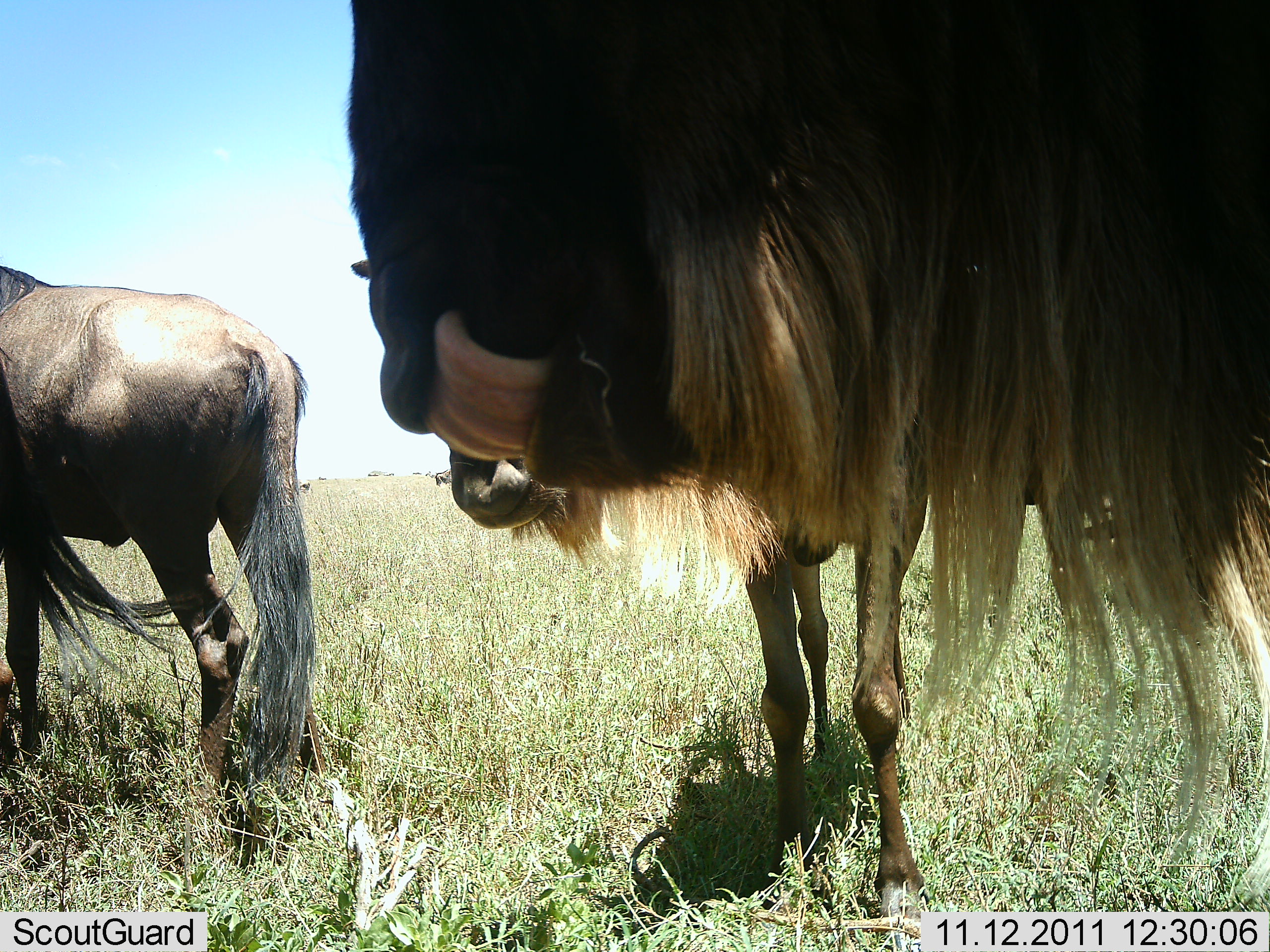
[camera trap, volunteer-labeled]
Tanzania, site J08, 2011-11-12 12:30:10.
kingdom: Animalia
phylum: Chordata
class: Mammalia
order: Artiodactyla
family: Bovidae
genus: Connochaetes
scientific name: Connochaetes taurinus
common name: blue wildebeest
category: wildebeest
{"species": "wildebeest (blue wildebeest) (Connochaetes taurinus)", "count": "3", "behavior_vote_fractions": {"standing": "93%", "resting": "7%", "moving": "0%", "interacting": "27%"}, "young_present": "13%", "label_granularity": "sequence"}